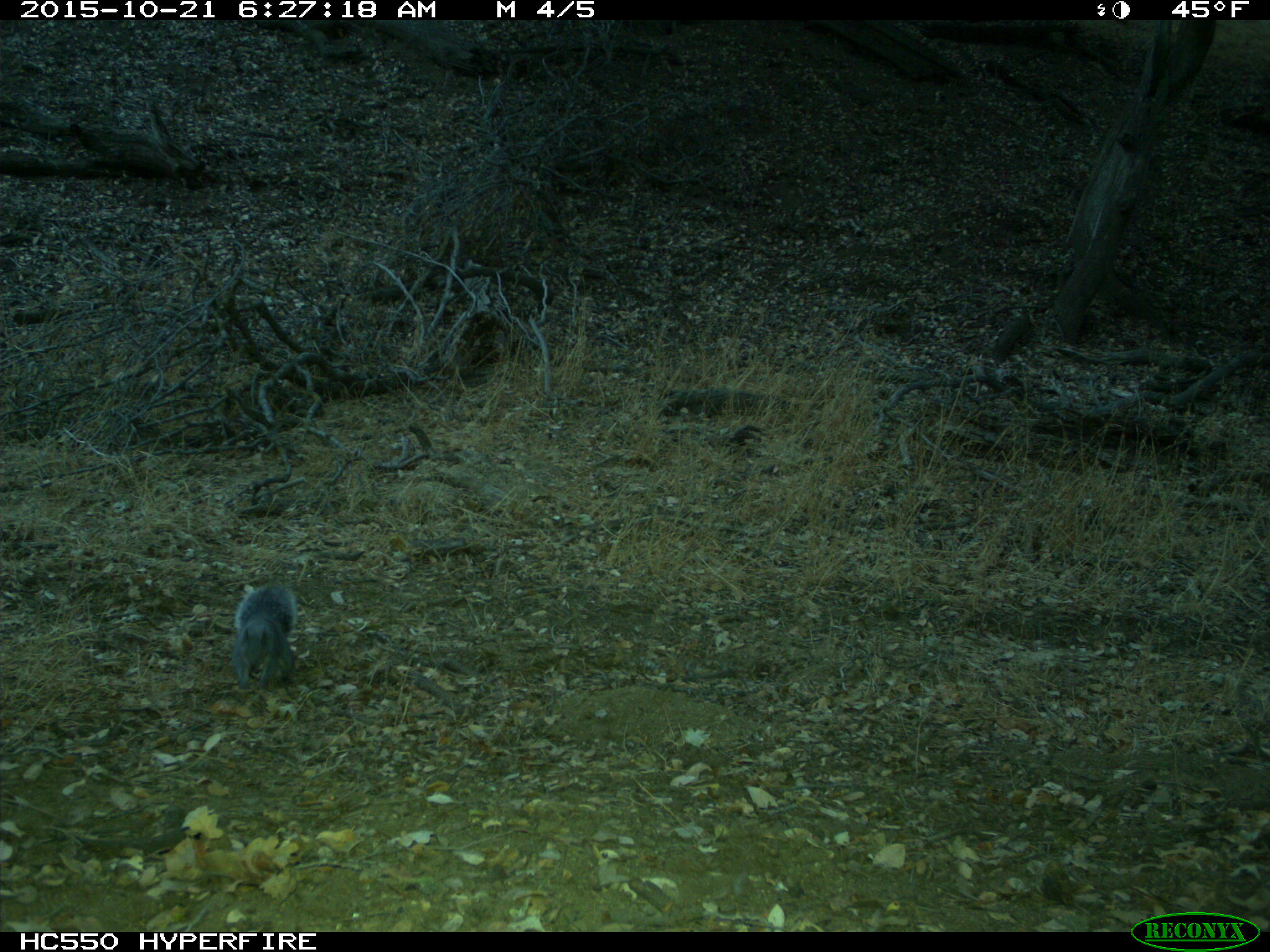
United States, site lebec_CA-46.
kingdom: Animalia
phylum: Chordata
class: Mammalia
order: Rodentia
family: Sciuridae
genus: Sciurus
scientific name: Sciurus carolinensis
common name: eastern gray squirrel